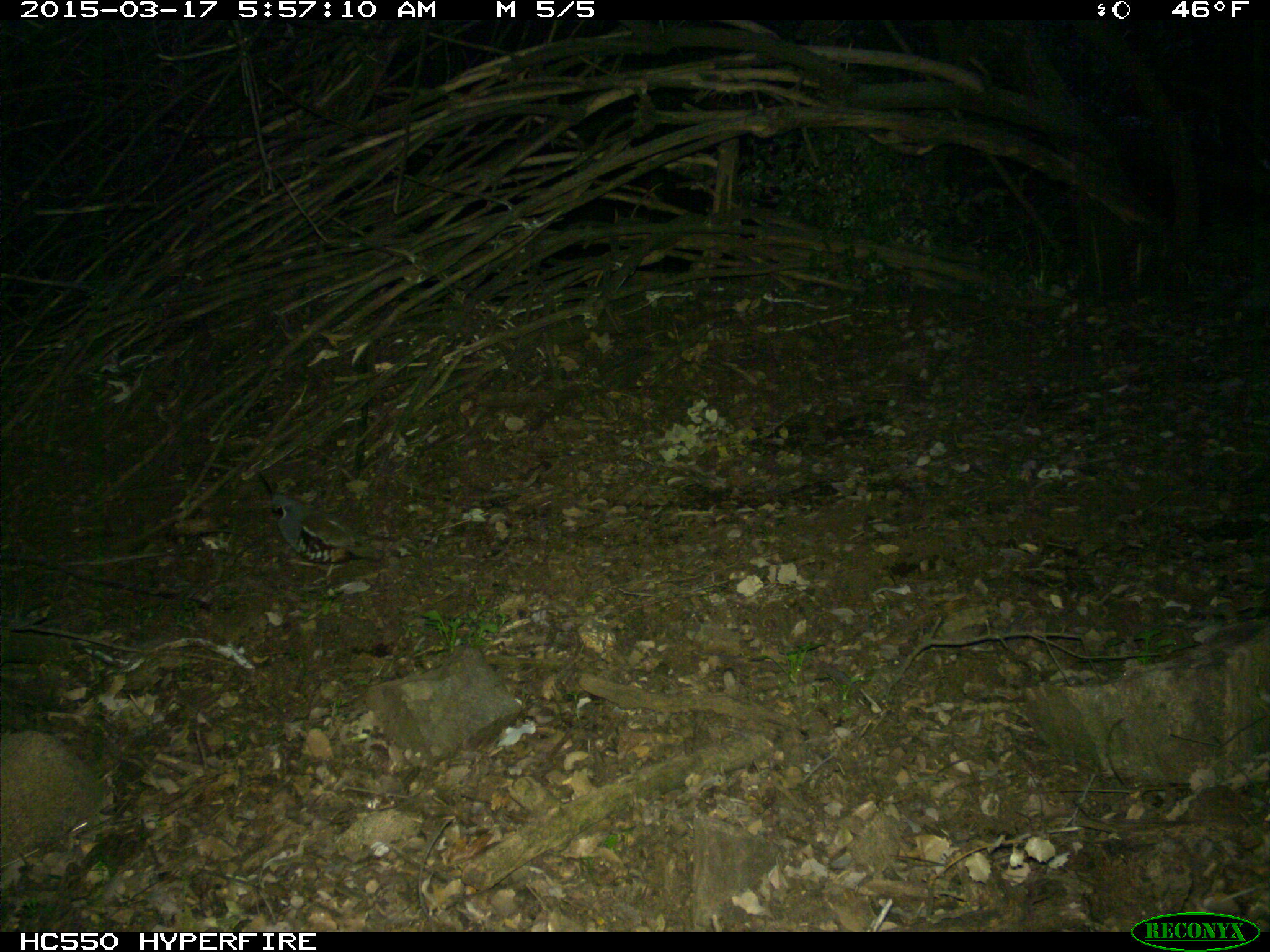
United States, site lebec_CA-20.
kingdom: Animalia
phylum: Chordata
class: Aves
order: Galliformes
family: Odontophoridae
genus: Callipepla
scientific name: Callipepla californica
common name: california quail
Callipepla californica (california quail).